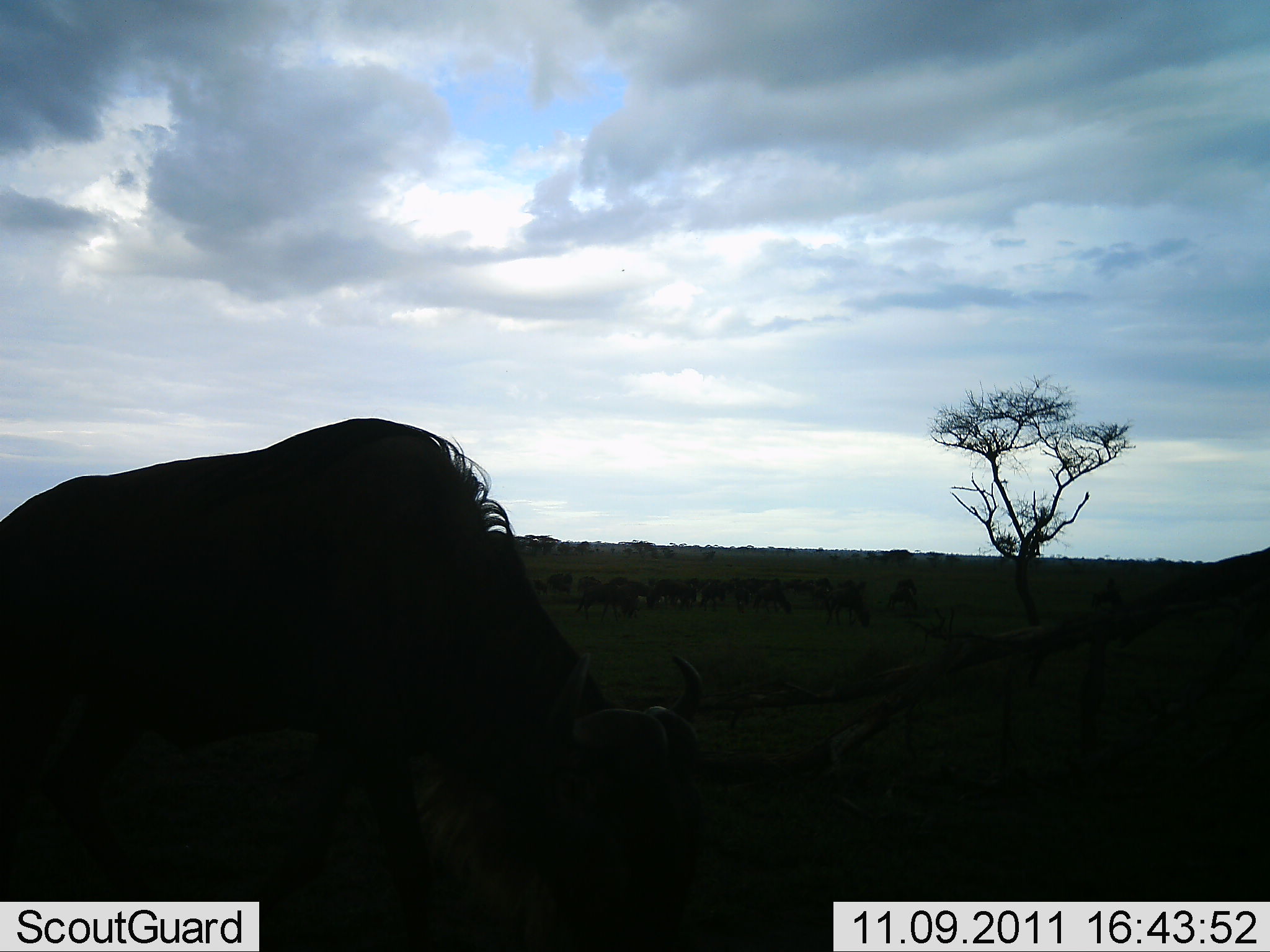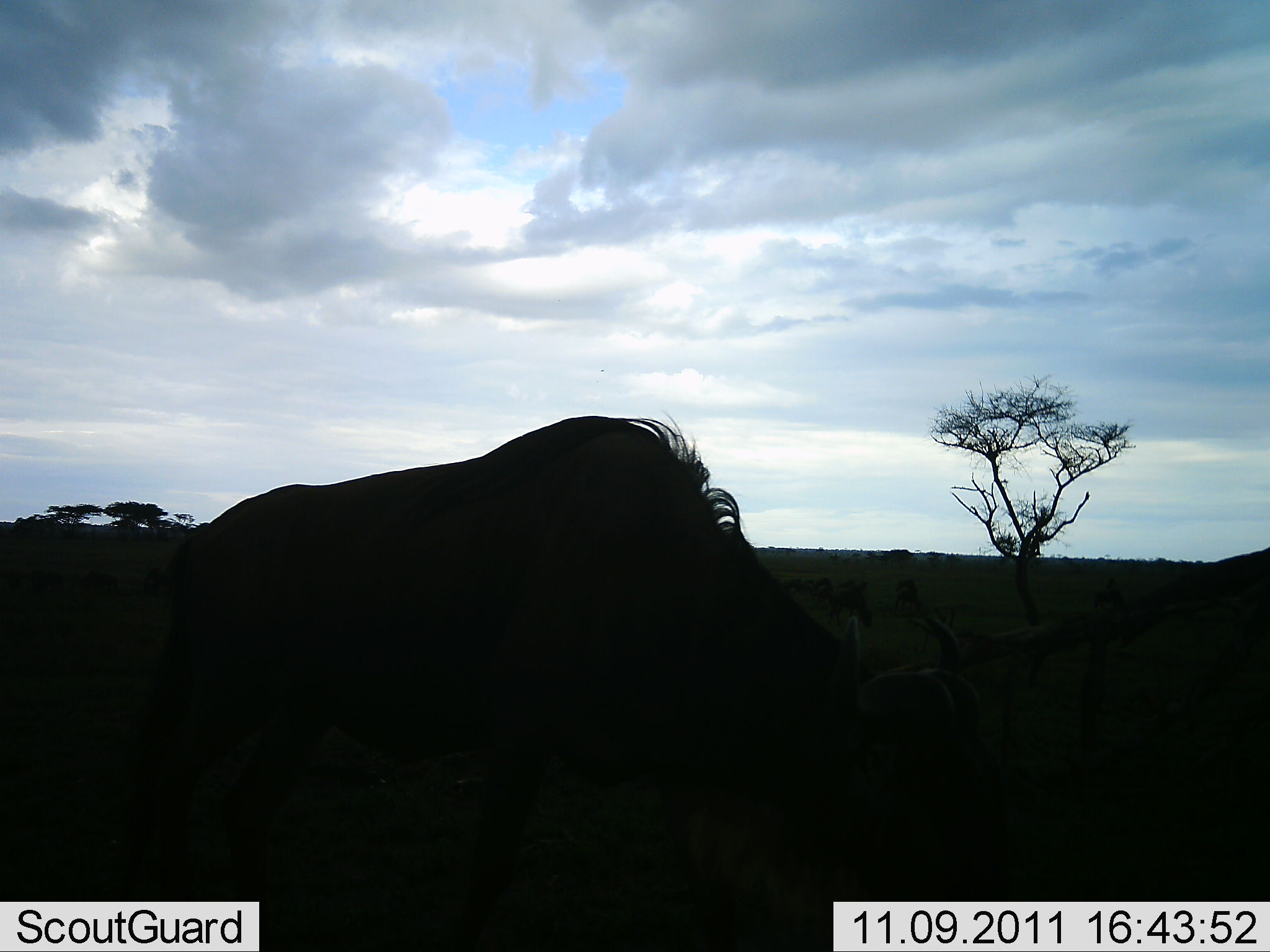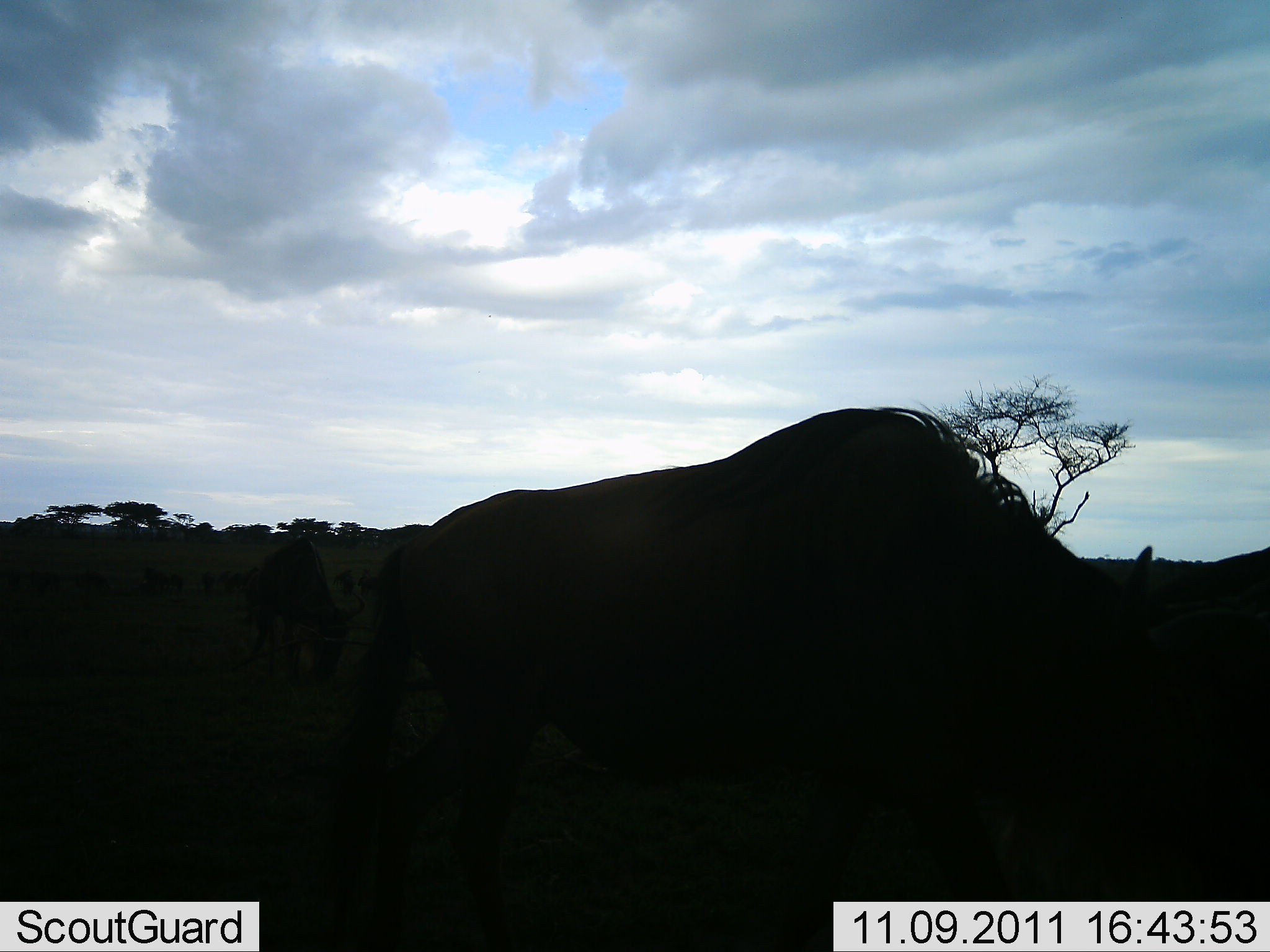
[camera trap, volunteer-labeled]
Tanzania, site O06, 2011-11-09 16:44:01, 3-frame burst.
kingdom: Animalia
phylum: Chordata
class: Mammalia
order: Artiodactyla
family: Bovidae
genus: Connochaetes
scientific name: Connochaetes taurinus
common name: blue wildebeest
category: wildebeest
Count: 3.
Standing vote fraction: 45%.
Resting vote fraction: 0%.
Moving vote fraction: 45%.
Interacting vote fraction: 9%.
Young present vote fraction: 0%.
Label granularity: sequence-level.